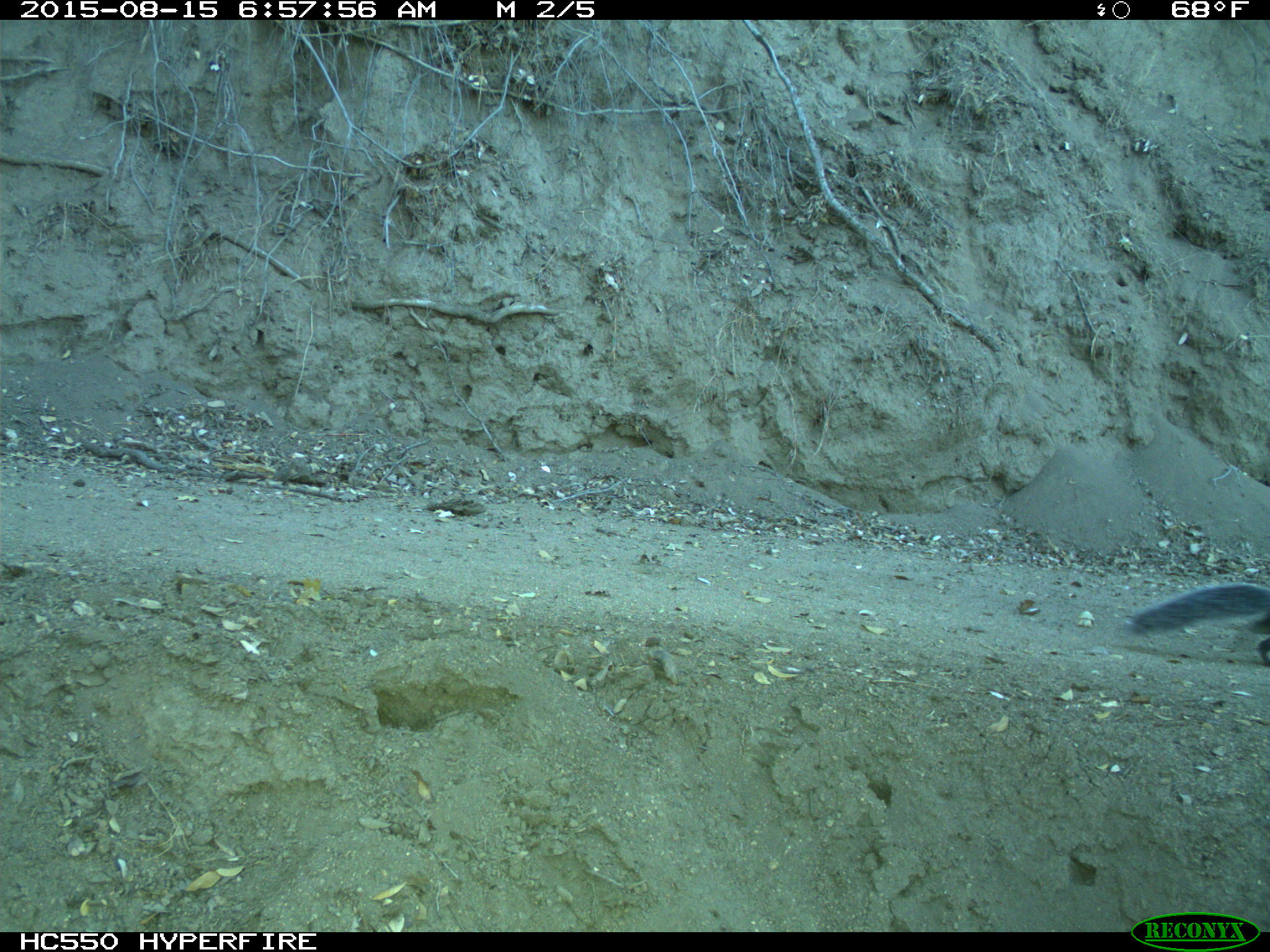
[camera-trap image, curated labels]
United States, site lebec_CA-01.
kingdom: Animalia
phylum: Chordata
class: Mammalia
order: Rodentia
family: Sciuridae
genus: Sciurus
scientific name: Sciurus carolinensis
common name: eastern gray squirrel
Sciurus carolinensis (eastern gray squirrel).